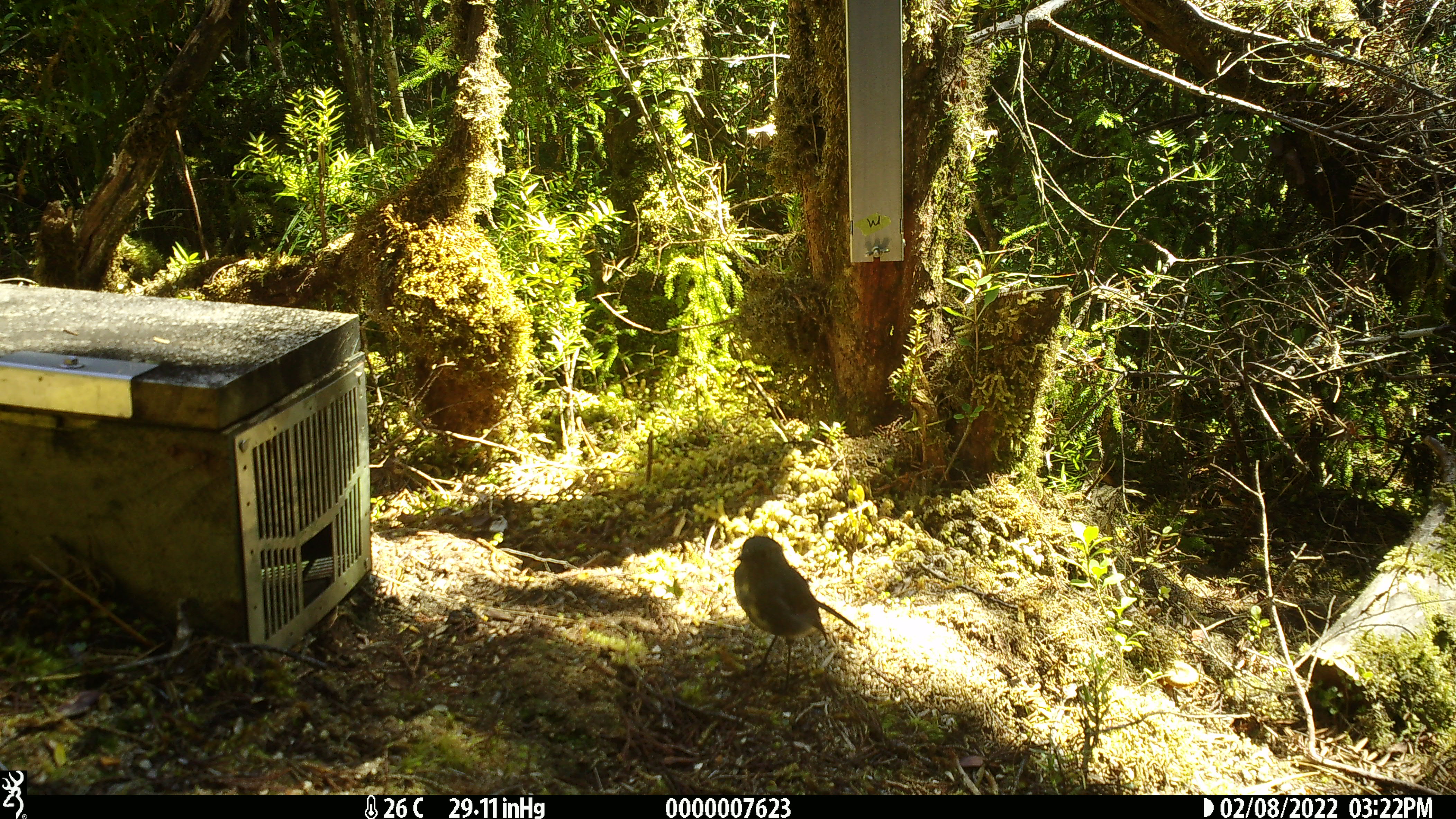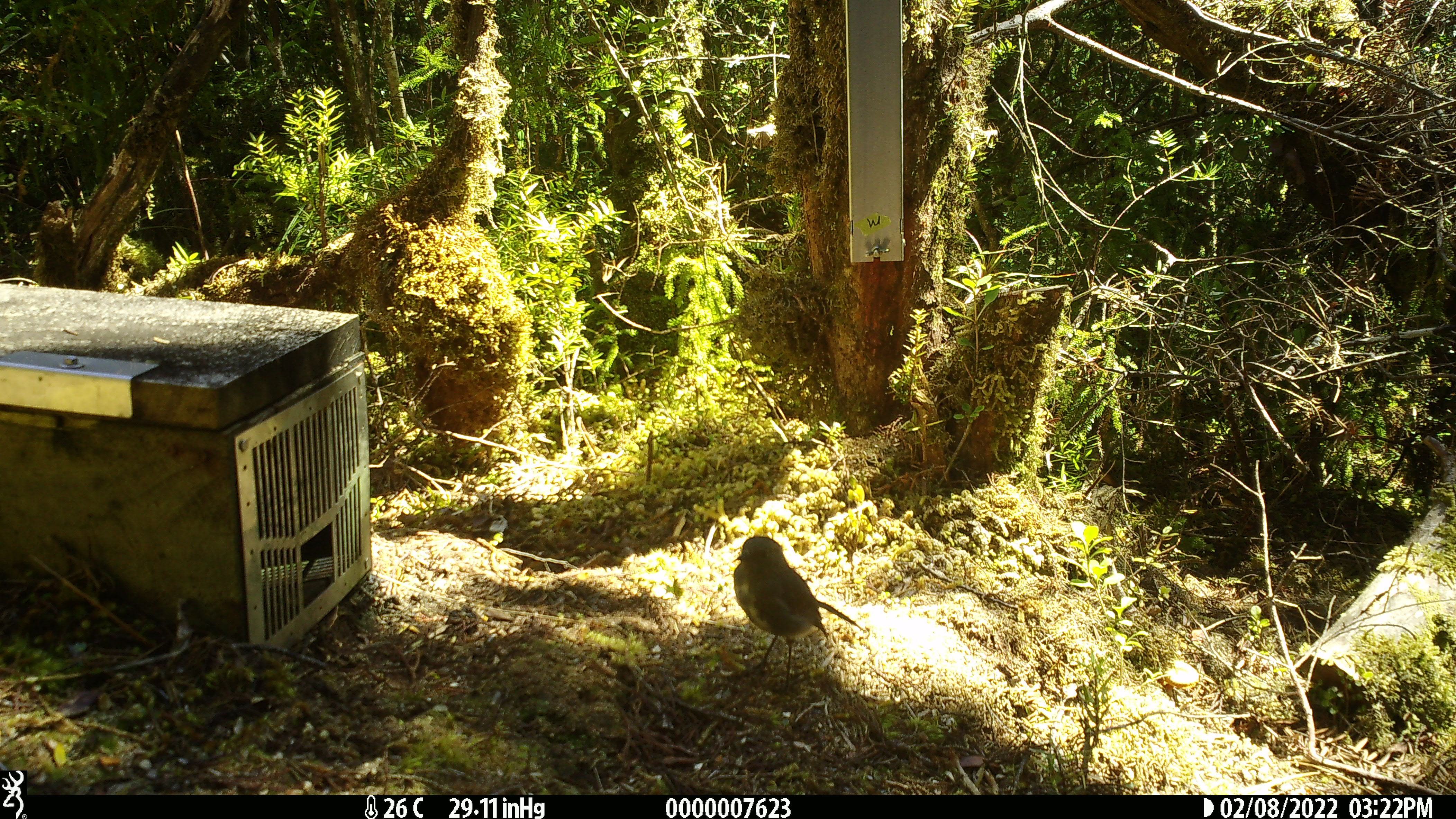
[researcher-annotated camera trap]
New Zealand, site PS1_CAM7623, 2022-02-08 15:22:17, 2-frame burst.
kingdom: Animalia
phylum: Chordata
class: Aves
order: Passeriformes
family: Petroicidae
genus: Petroica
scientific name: Petroica australis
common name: new zealand robin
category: robin